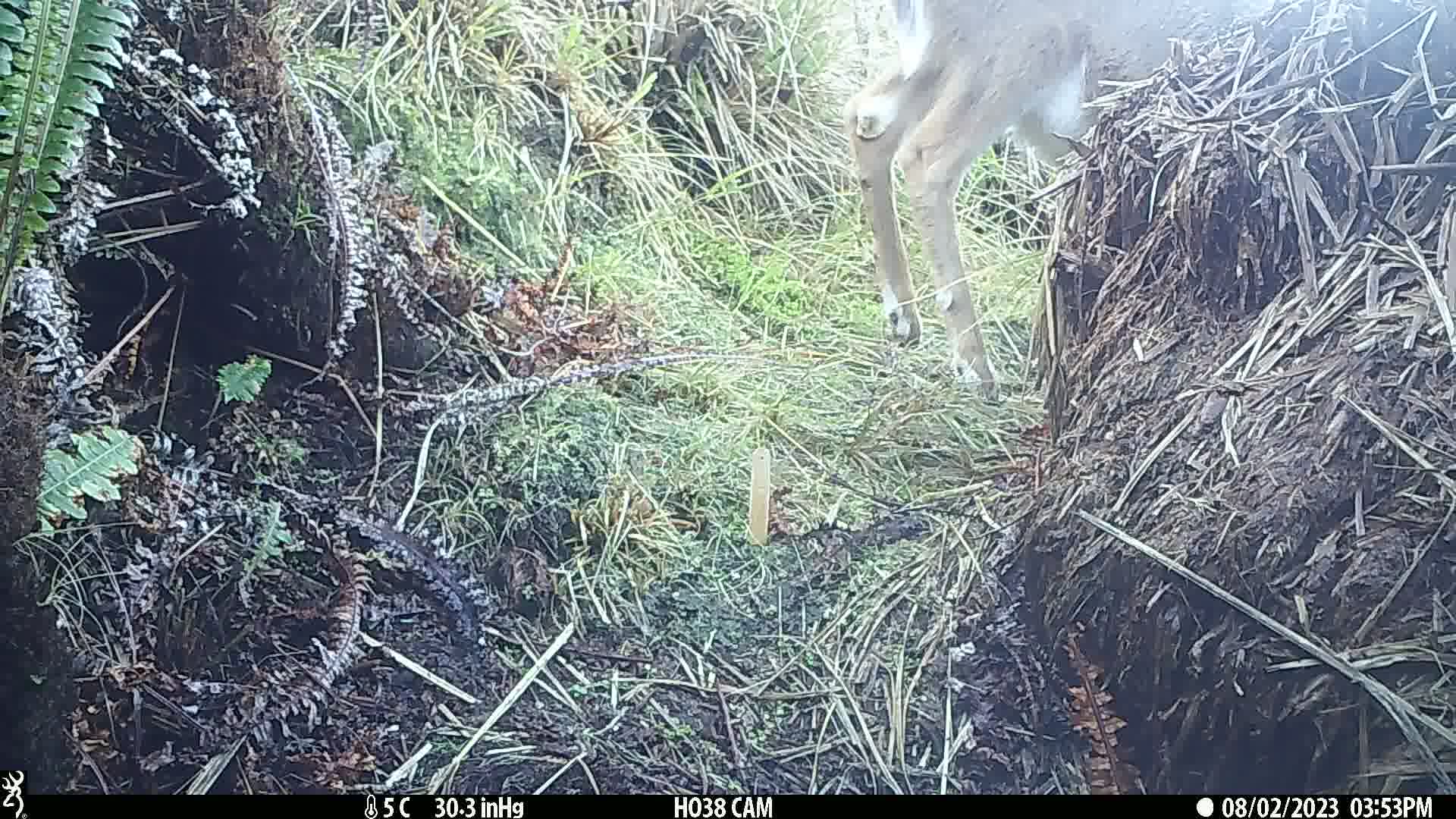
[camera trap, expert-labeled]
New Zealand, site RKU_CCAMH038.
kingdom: Animalia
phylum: Chordata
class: Mammalia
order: Artiodactyla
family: Cervidae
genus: Odocoileus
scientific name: Odocoileus virginianus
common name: white-tailed deer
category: white tailed deer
White tailed deer (white-tailed deer) (Odocoileus virginianus).